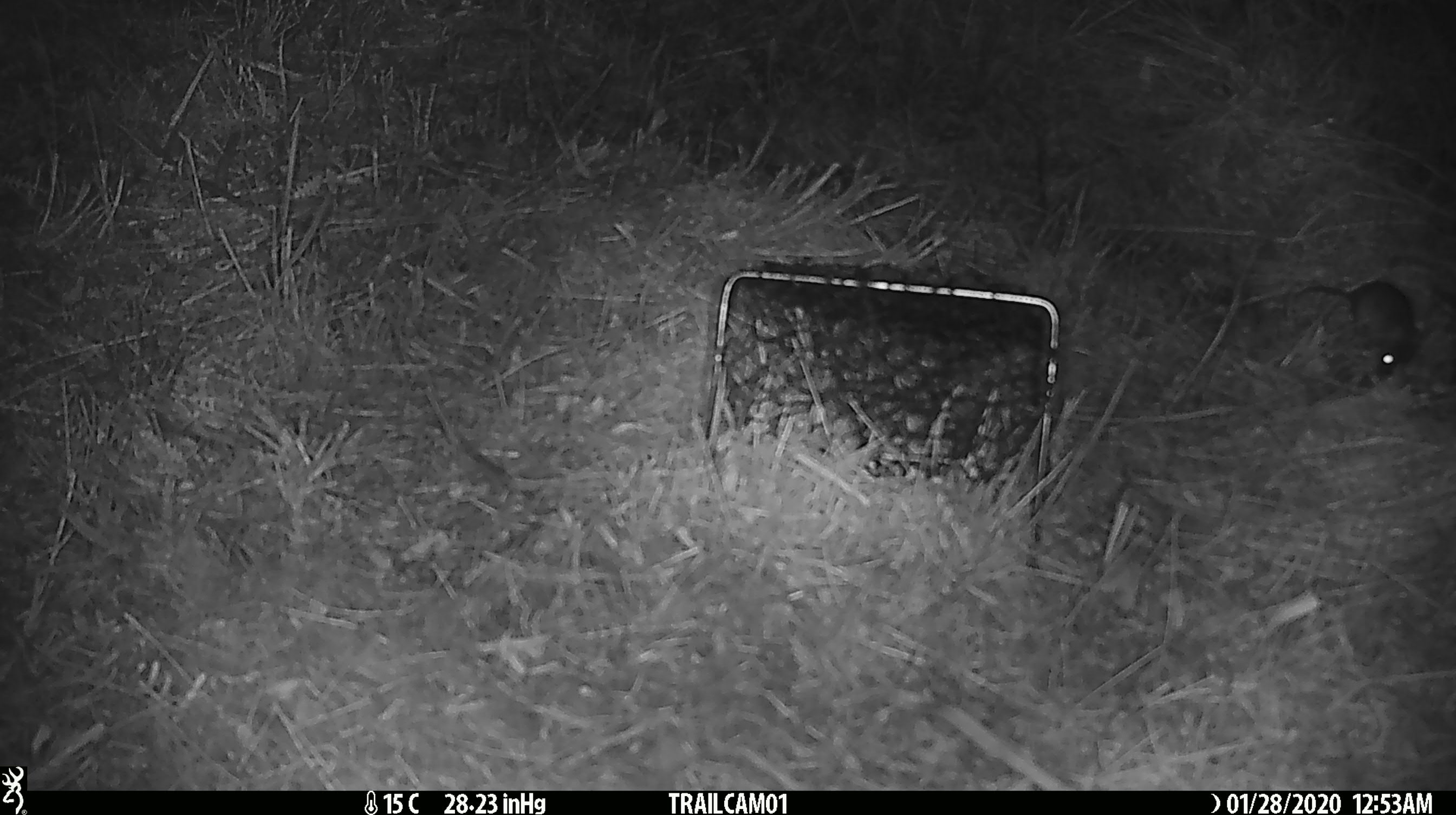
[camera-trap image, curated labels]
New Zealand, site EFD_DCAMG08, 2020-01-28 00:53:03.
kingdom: Animalia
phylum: Chordata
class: Mammalia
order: Rodentia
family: Muridae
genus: Mus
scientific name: Mus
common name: mouse